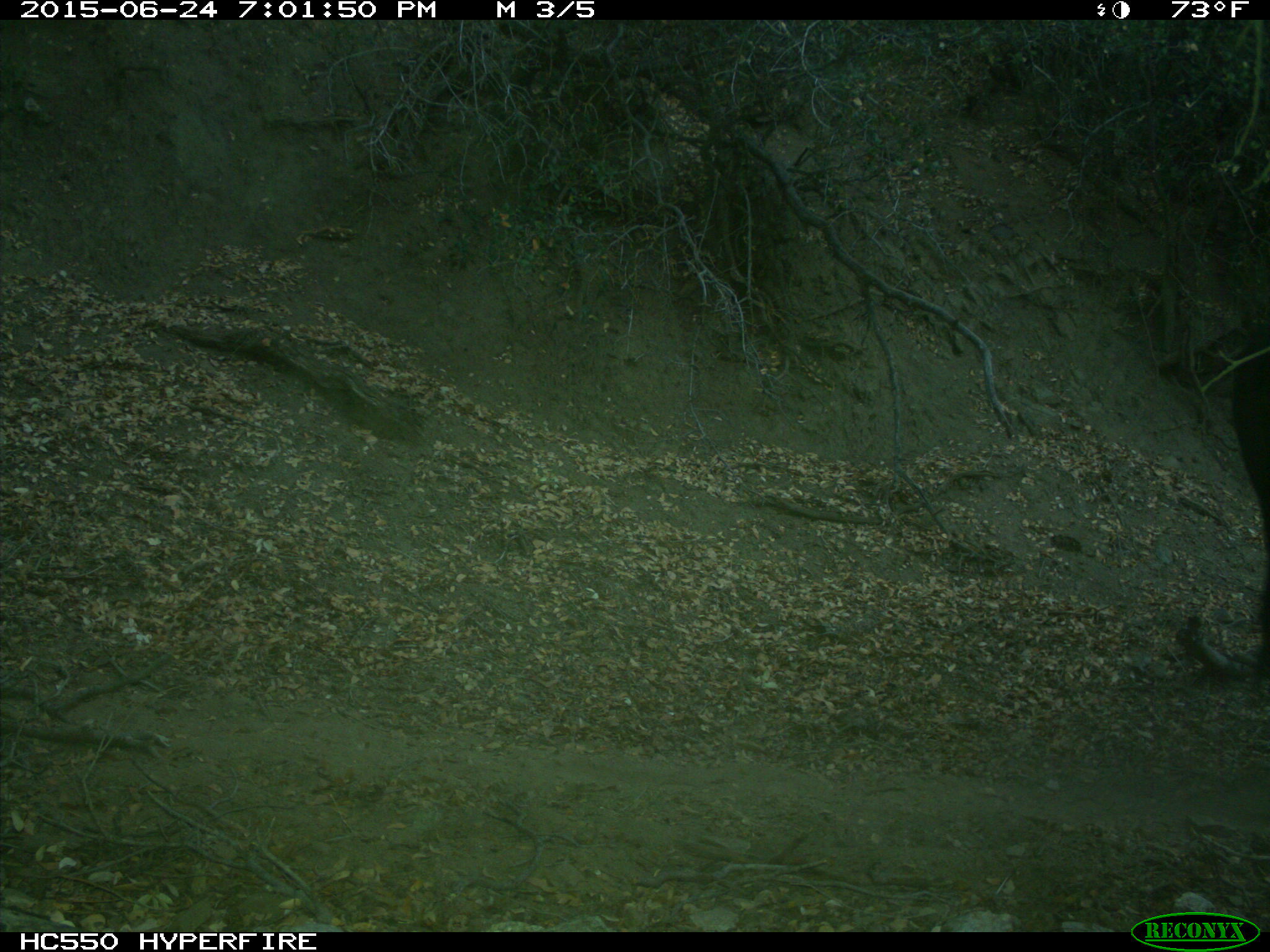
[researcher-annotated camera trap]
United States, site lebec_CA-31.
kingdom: Animalia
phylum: Chordata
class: Mammalia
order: Artiodactyla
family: Bovidae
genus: Bos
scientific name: Bos taurus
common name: domestic cow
Bos taurus (domestic cow).